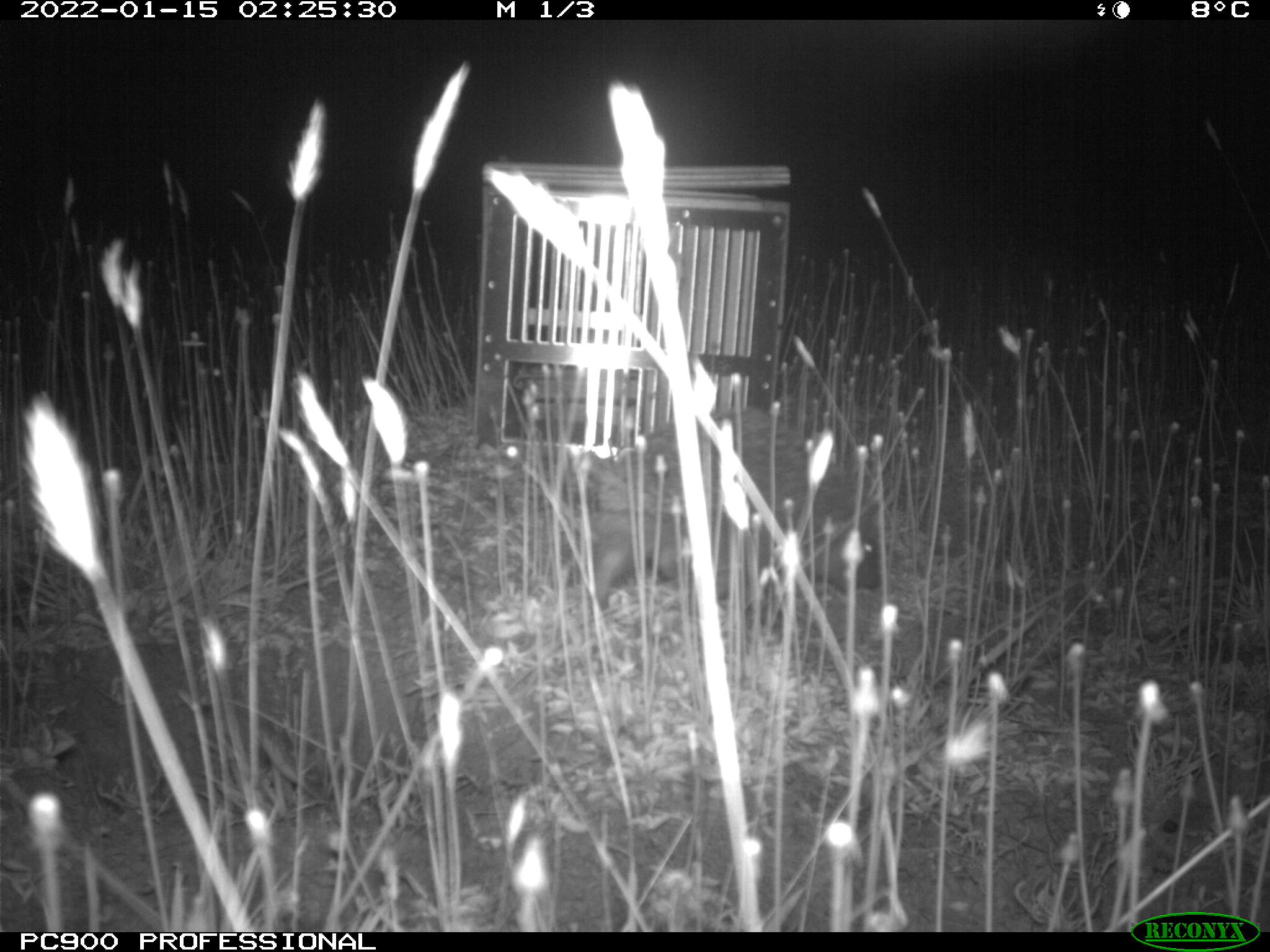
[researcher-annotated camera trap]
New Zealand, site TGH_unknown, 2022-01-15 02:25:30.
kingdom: Animalia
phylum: Chordata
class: Mammalia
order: Eulipotyphla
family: Erinaceidae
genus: Erinaceus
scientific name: Erinaceus europaeus europaeus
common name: european hedgehog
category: hedgehog